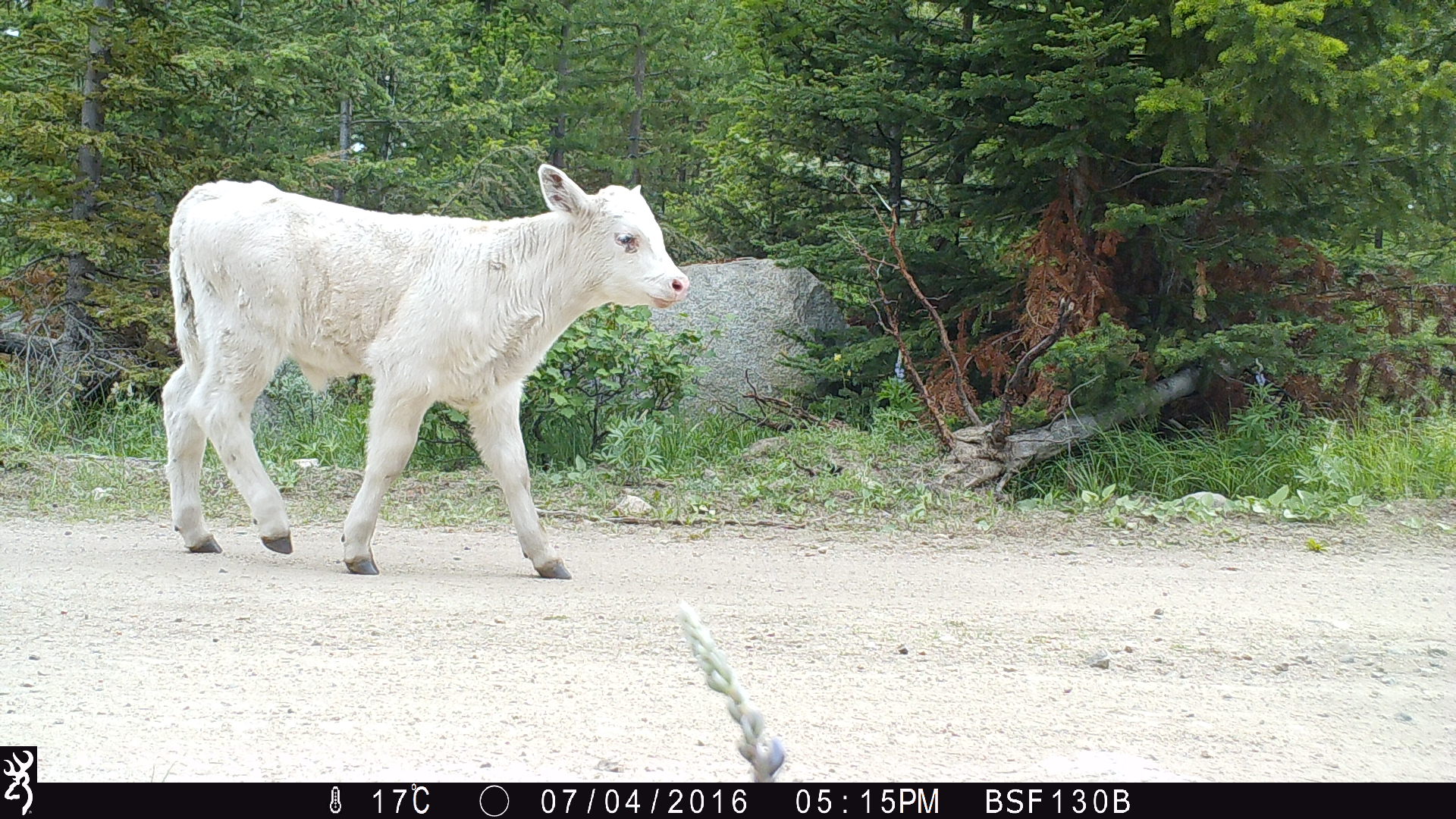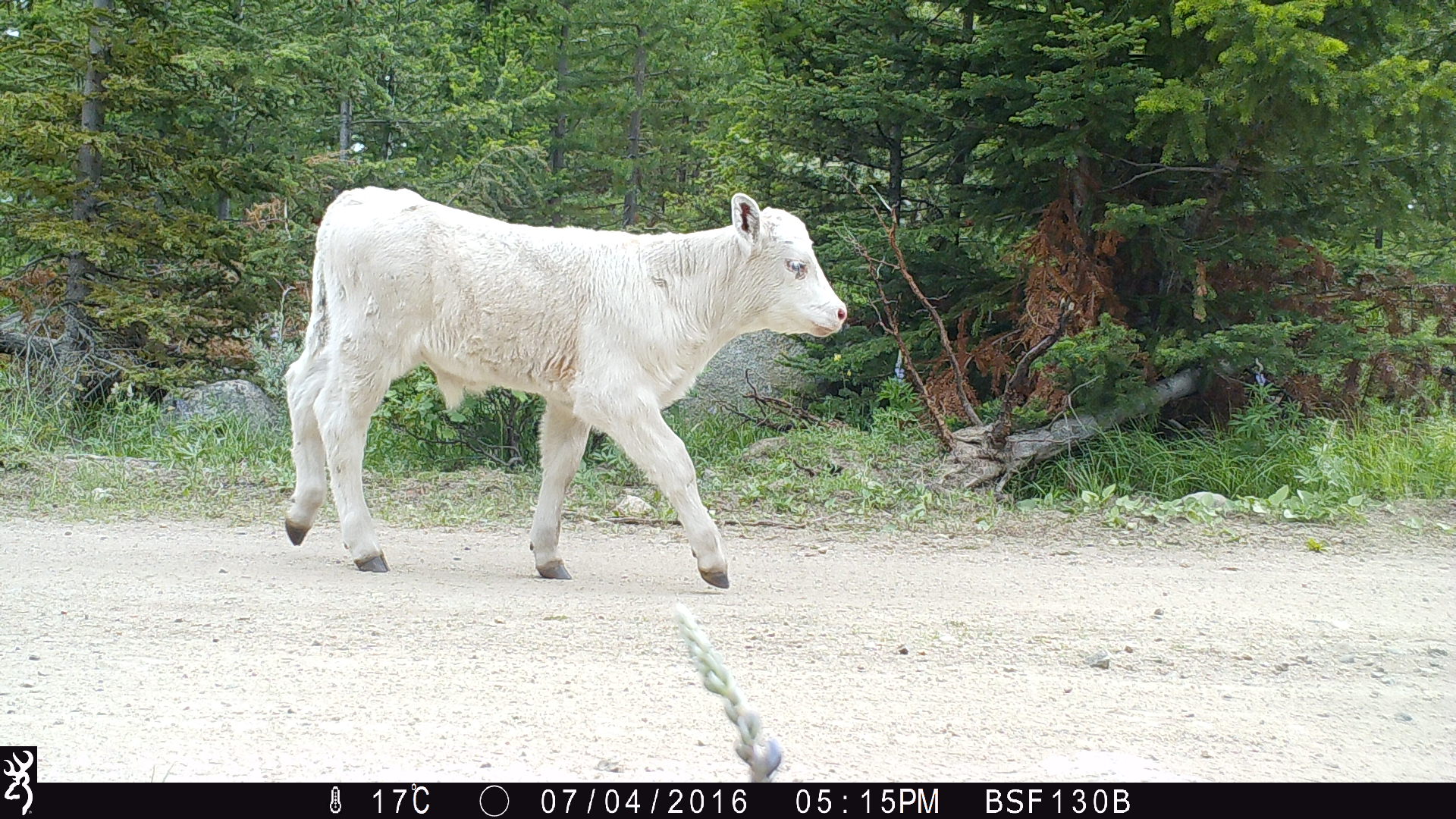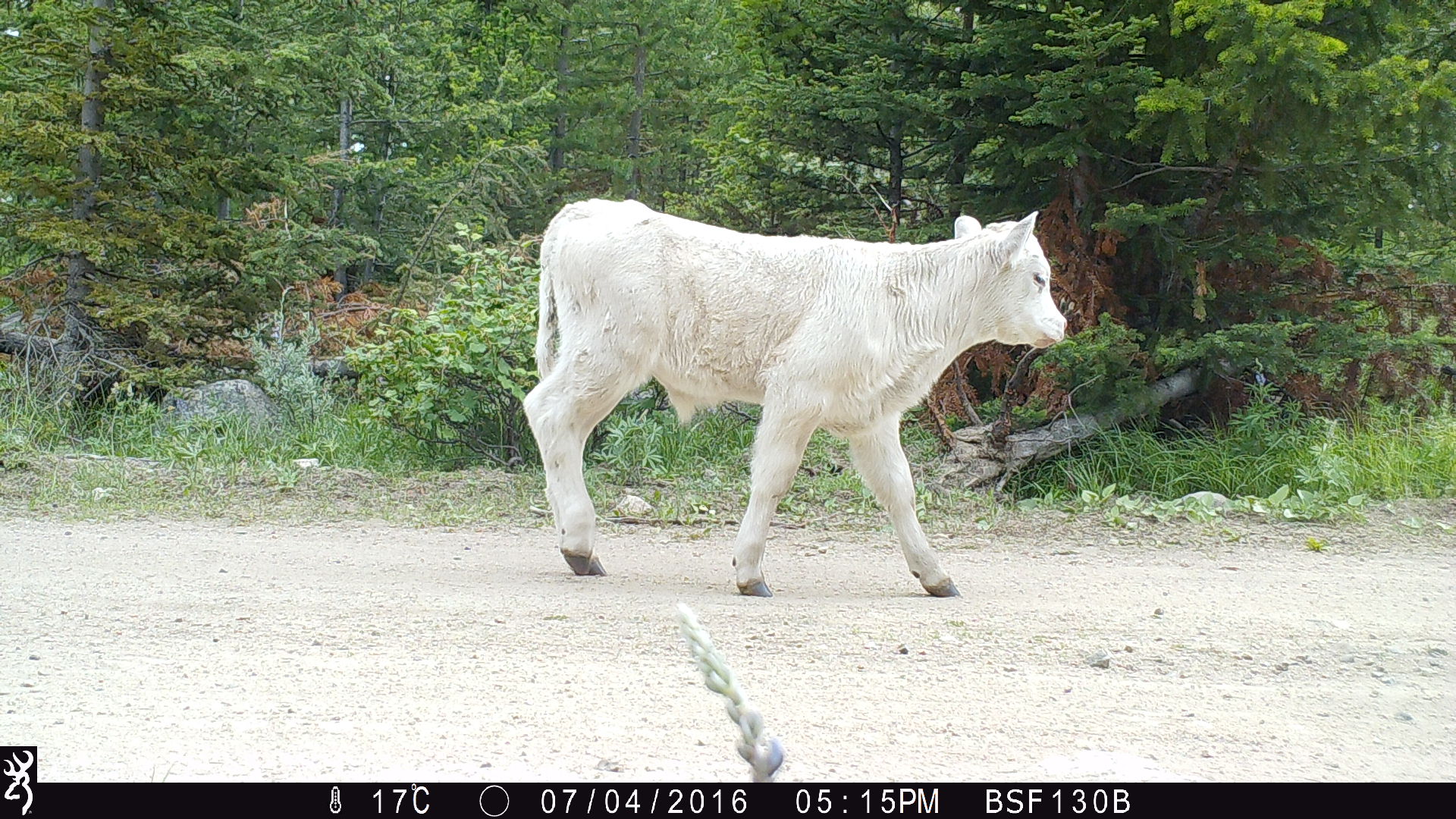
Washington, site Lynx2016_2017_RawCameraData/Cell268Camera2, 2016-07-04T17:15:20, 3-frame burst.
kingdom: Animalia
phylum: Chordata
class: Mammalia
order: Artiodactyla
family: Bovidae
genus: Bos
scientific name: Bos taurus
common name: domestic cattle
Domestic cattle (Bos taurus). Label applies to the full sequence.